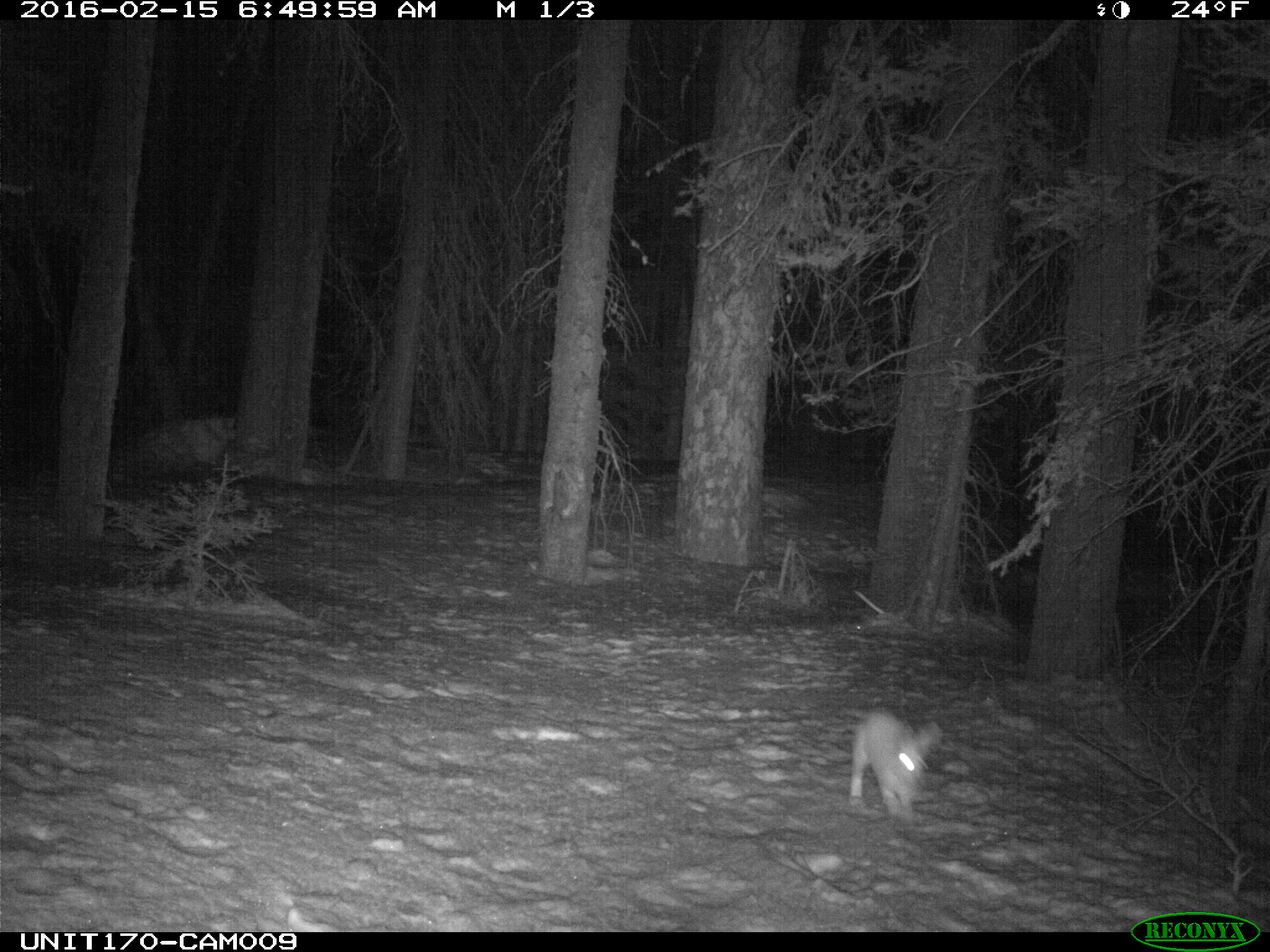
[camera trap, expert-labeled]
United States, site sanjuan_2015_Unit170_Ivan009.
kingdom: Animalia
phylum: Chordata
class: Mammalia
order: Lagomorpha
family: Leporidae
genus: Lepus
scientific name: Lepus americanus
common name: snowshoe hare